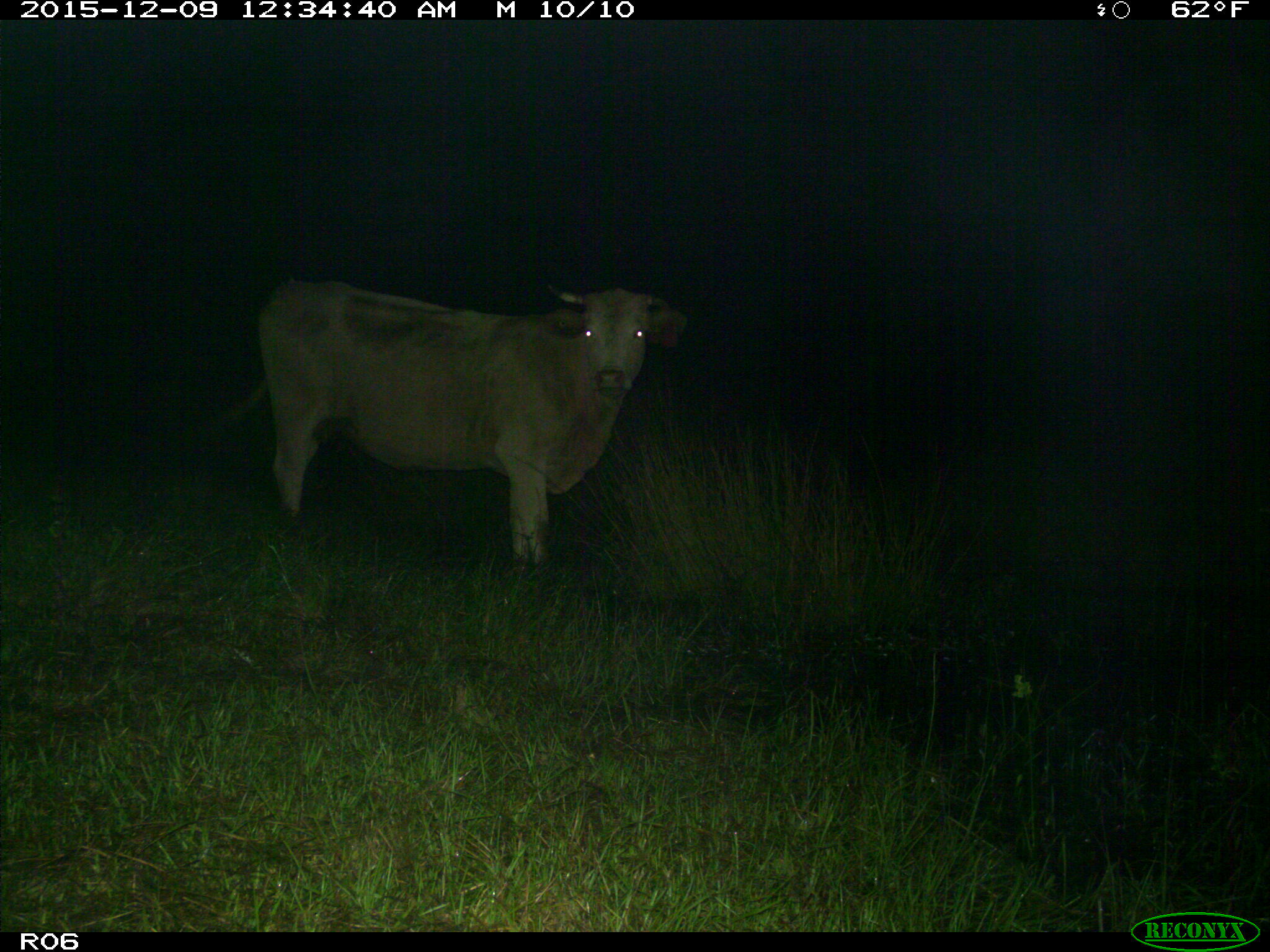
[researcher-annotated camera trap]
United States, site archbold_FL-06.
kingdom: Animalia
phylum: Chordata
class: Mammalia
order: Artiodactyla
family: Bovidae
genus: Bos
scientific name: Bos taurus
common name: domestic cow